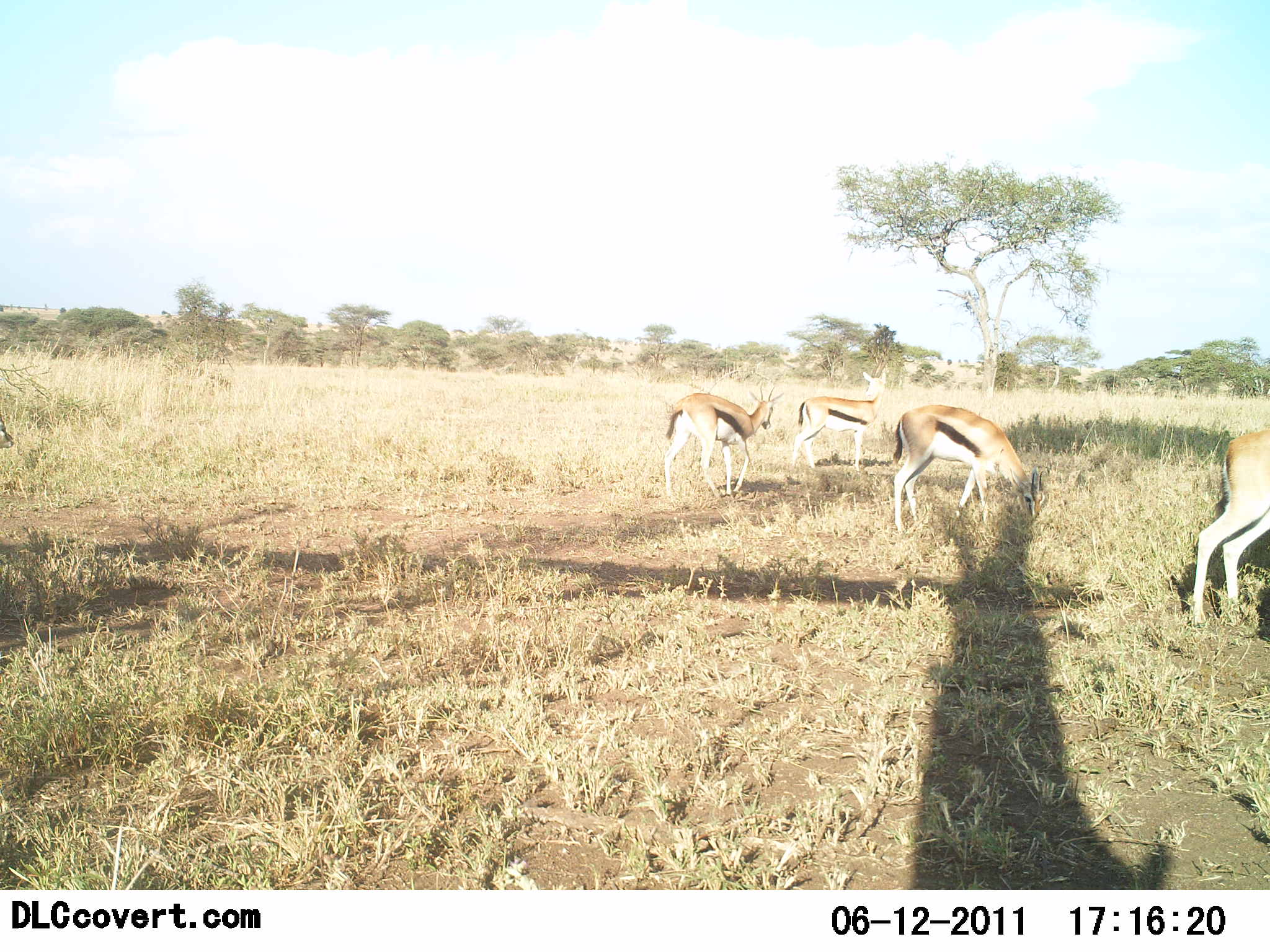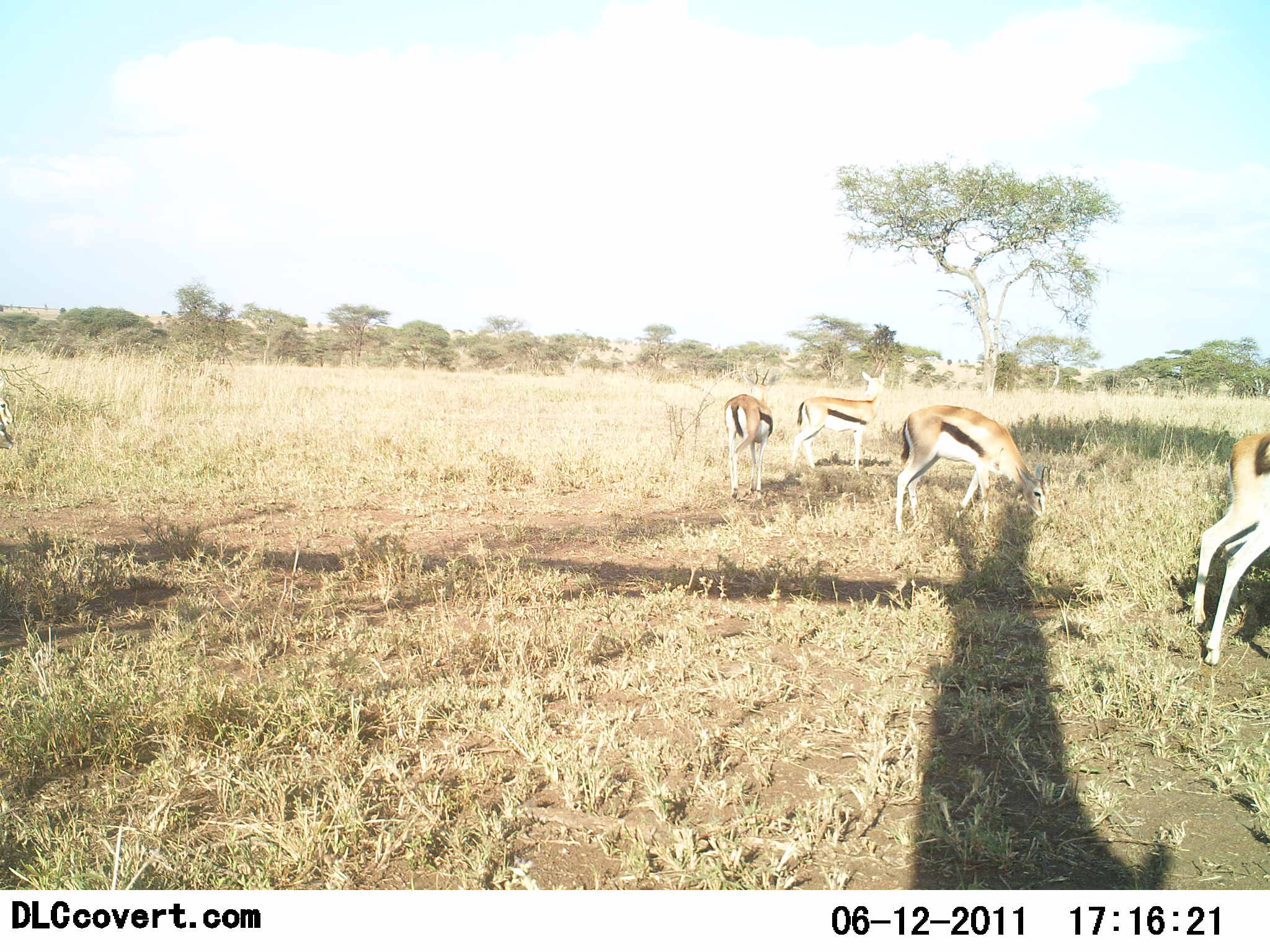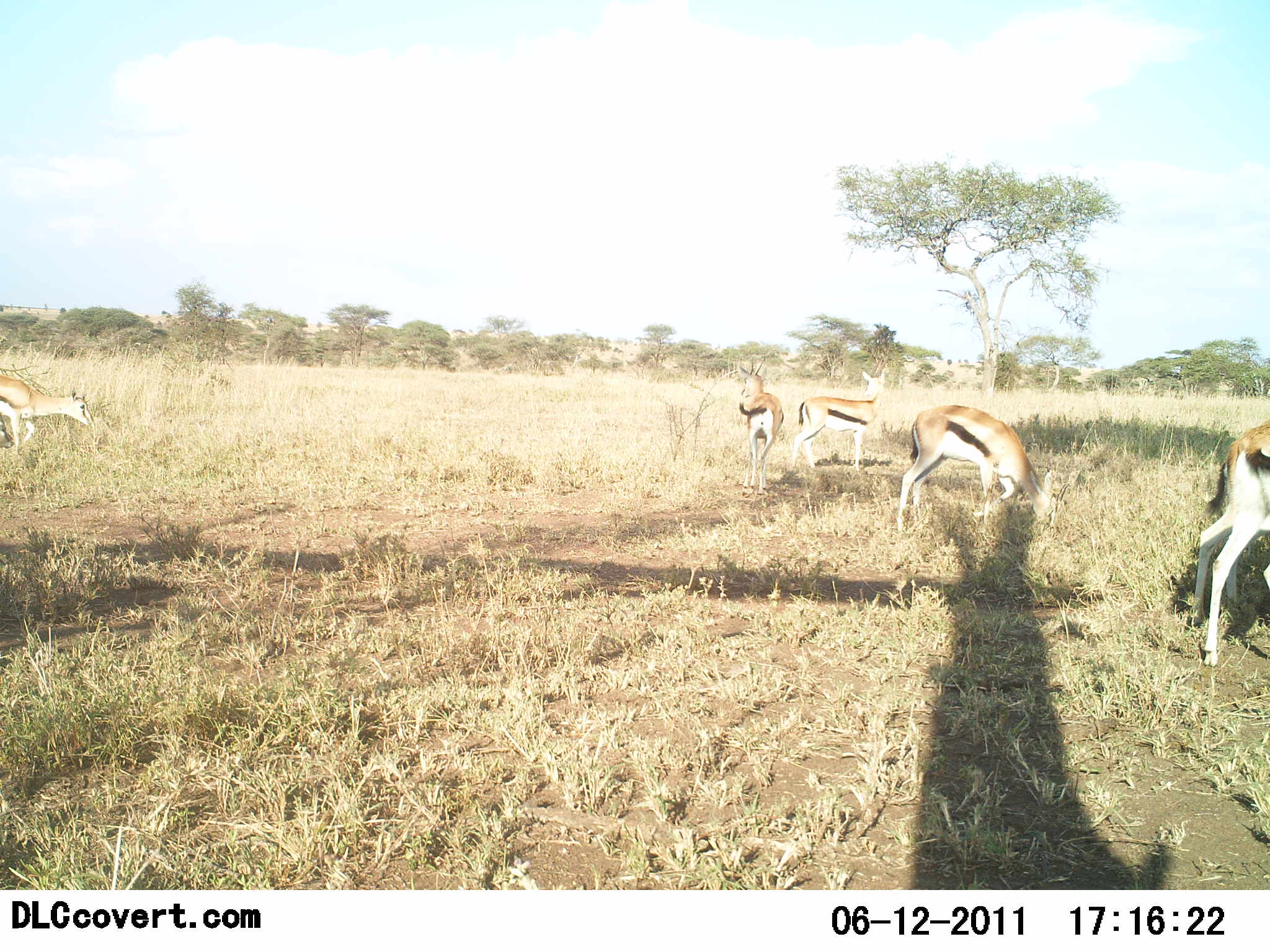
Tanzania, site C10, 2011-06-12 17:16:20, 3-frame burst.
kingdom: Animalia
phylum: Chordata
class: Mammalia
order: Artiodactyla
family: Bovidae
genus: Eudorcas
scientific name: Eudorcas thomsonii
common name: thomson's gazelle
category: gazellethomsons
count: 5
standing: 50%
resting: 0%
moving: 50%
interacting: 0%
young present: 8%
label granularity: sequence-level